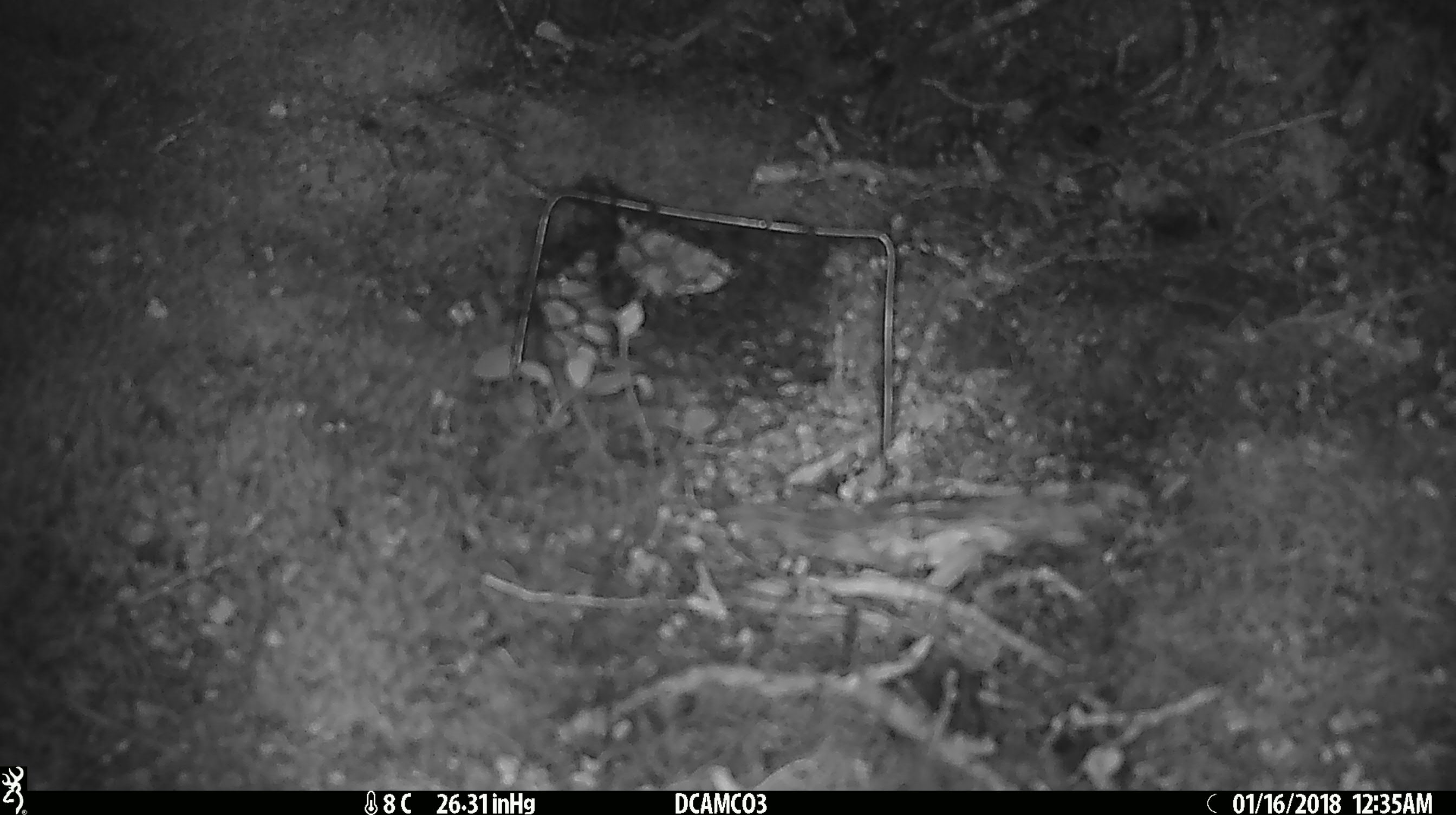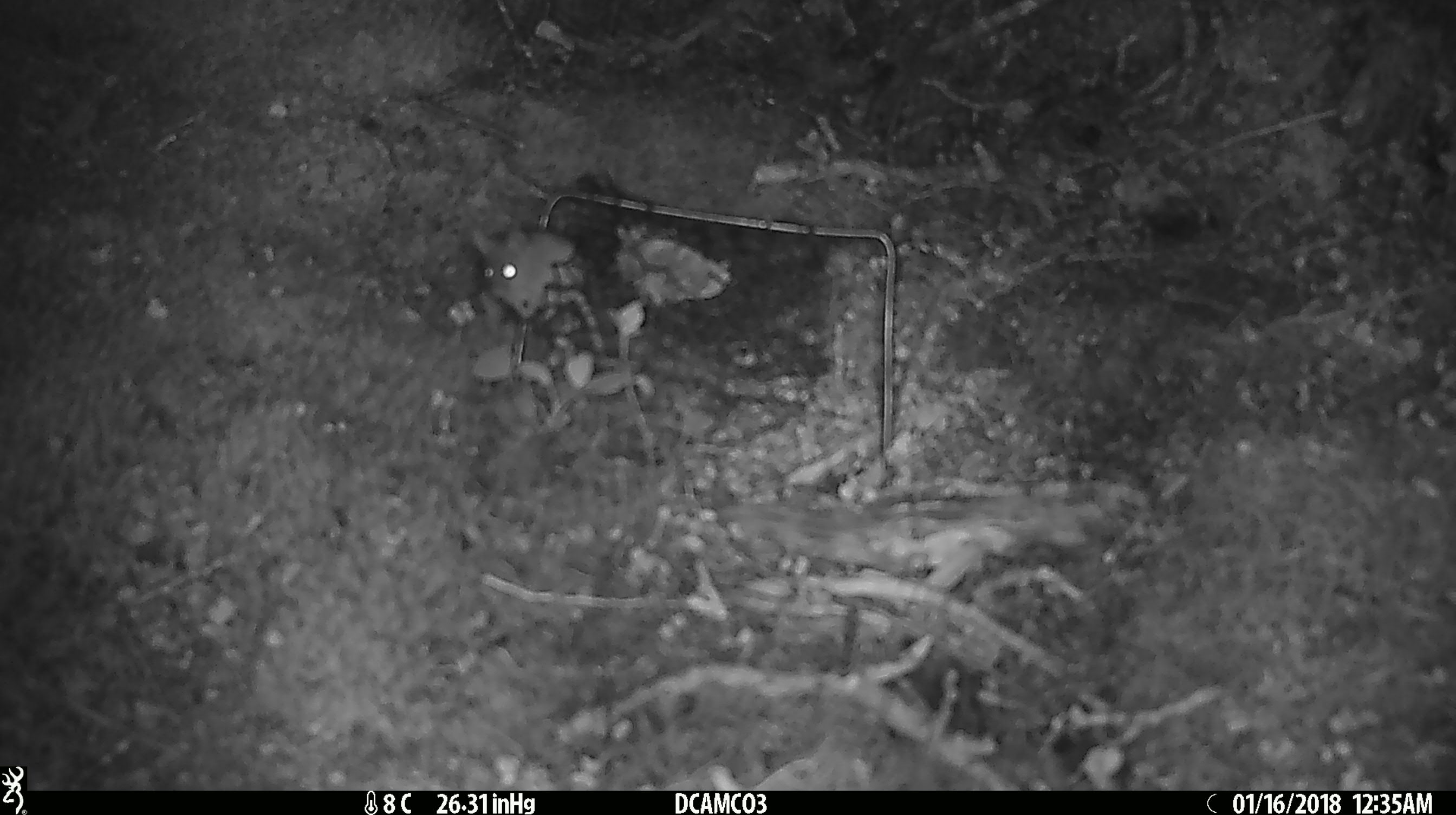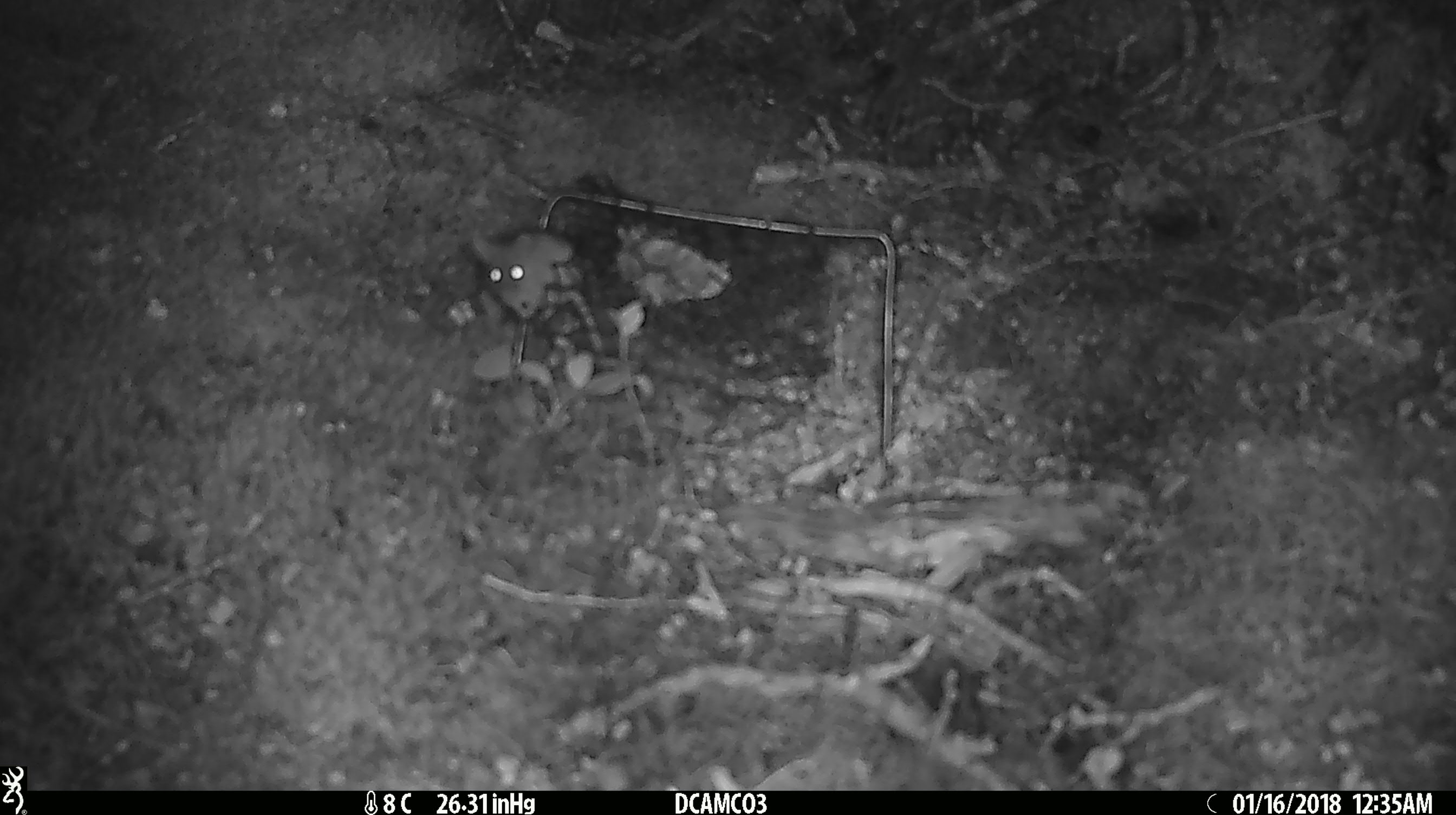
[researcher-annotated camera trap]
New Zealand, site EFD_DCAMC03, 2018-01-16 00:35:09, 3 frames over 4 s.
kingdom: Animalia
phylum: Chordata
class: Mammalia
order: Rodentia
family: Muridae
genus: Mus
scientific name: Mus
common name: mouse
Mouse (Mus).